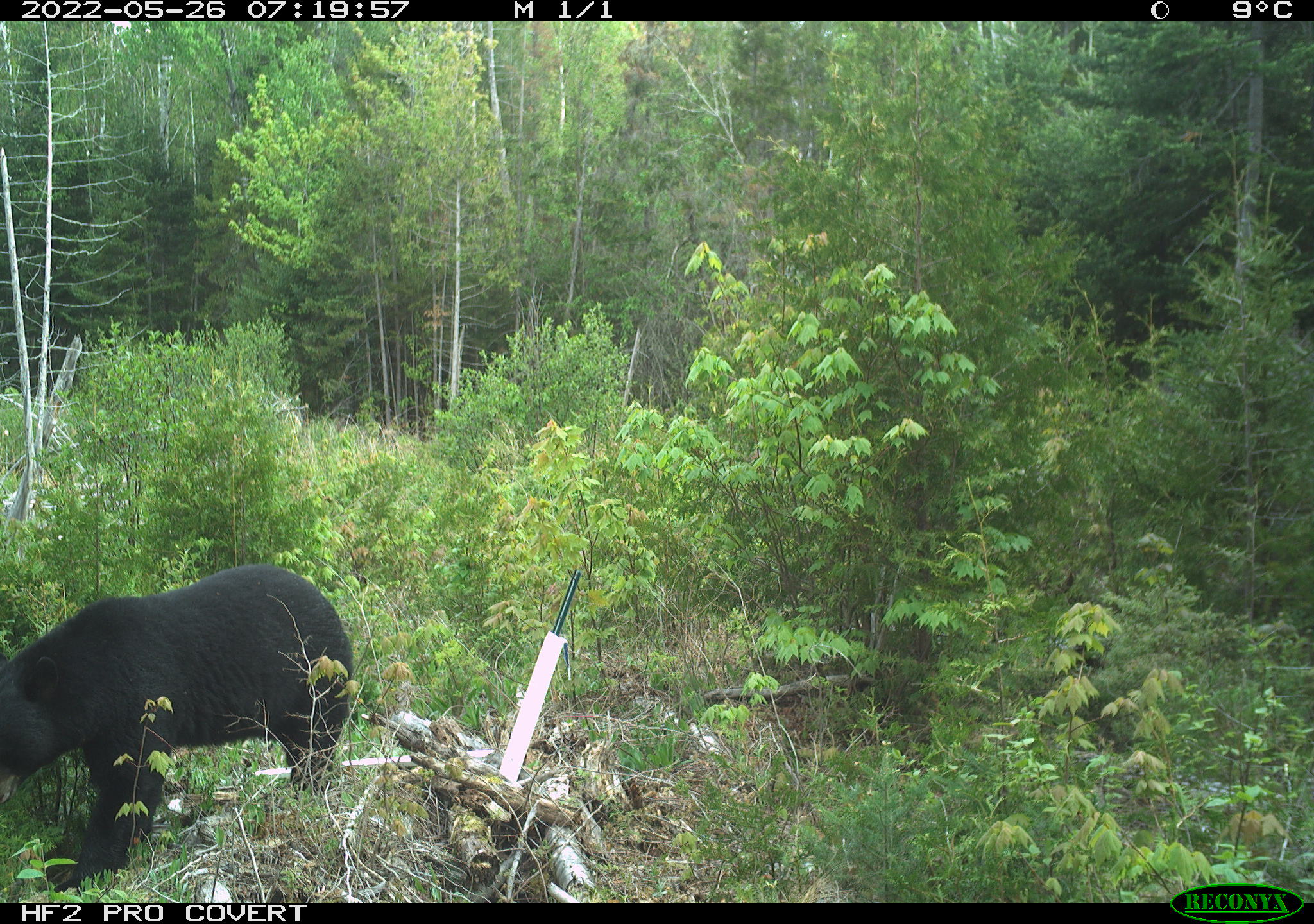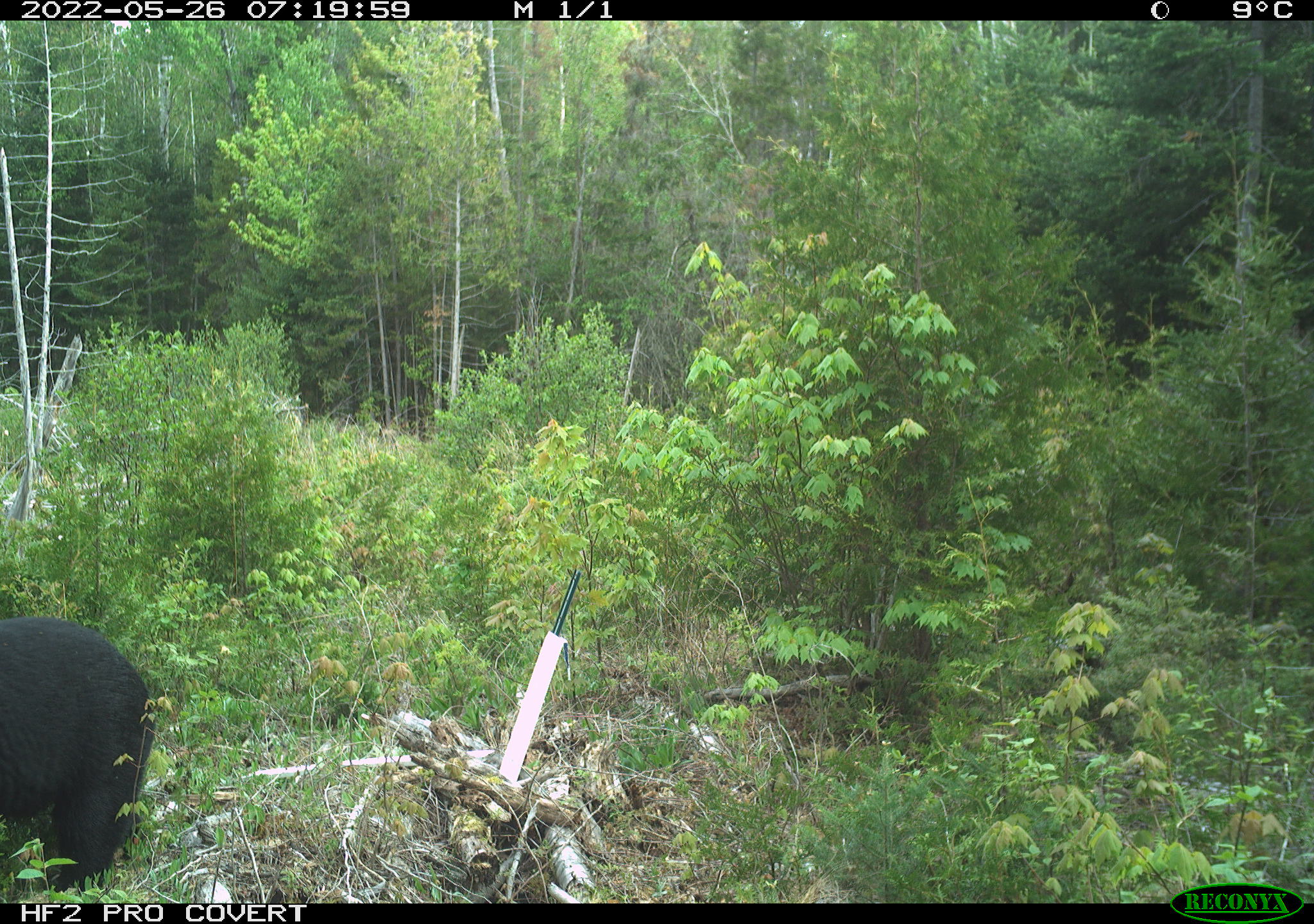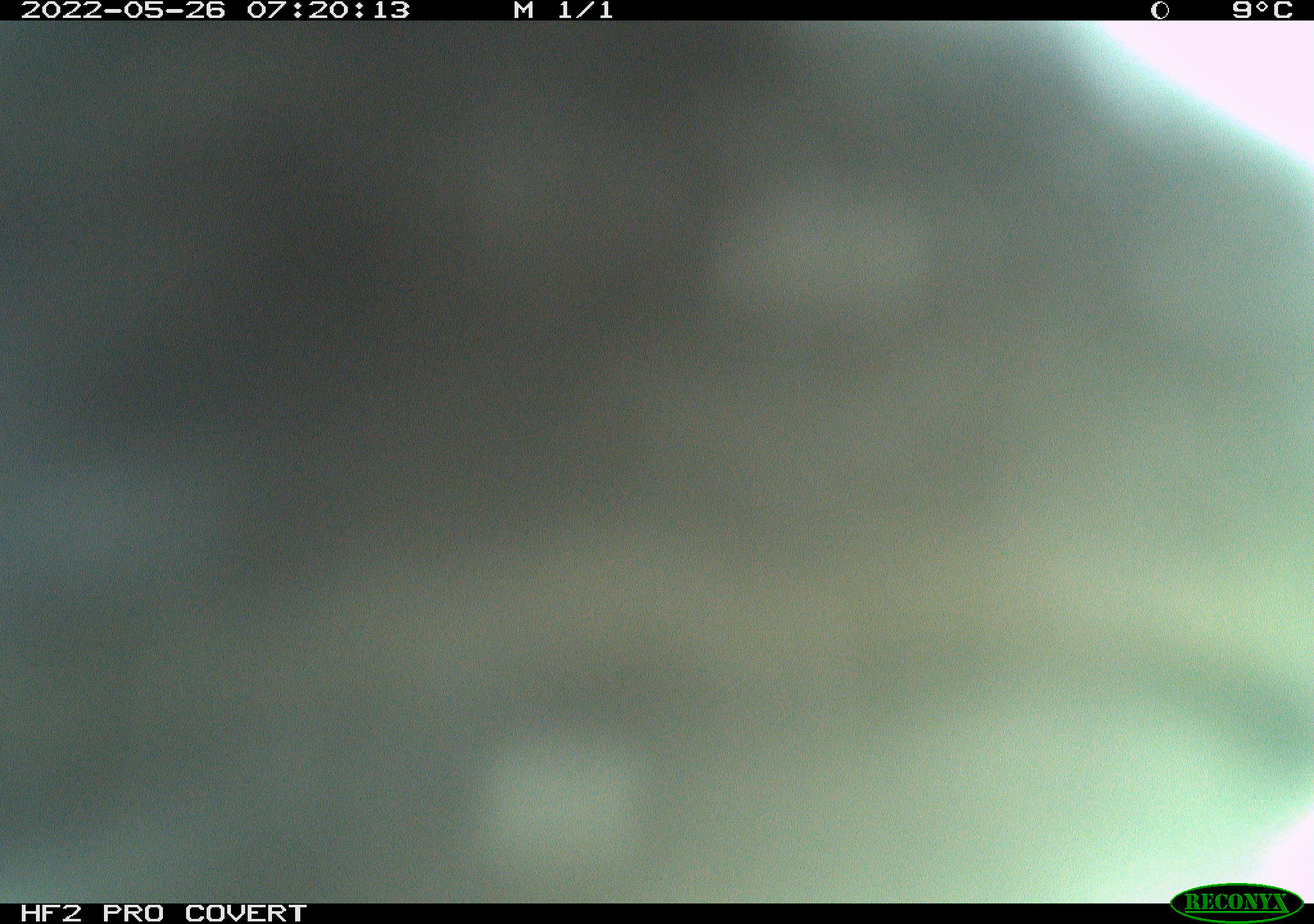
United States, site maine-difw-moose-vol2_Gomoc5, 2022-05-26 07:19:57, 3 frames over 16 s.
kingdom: Animalia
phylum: Chordata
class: Mammalia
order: Carnivora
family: Ursidae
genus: Ursus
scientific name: Ursus americanus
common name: black bear